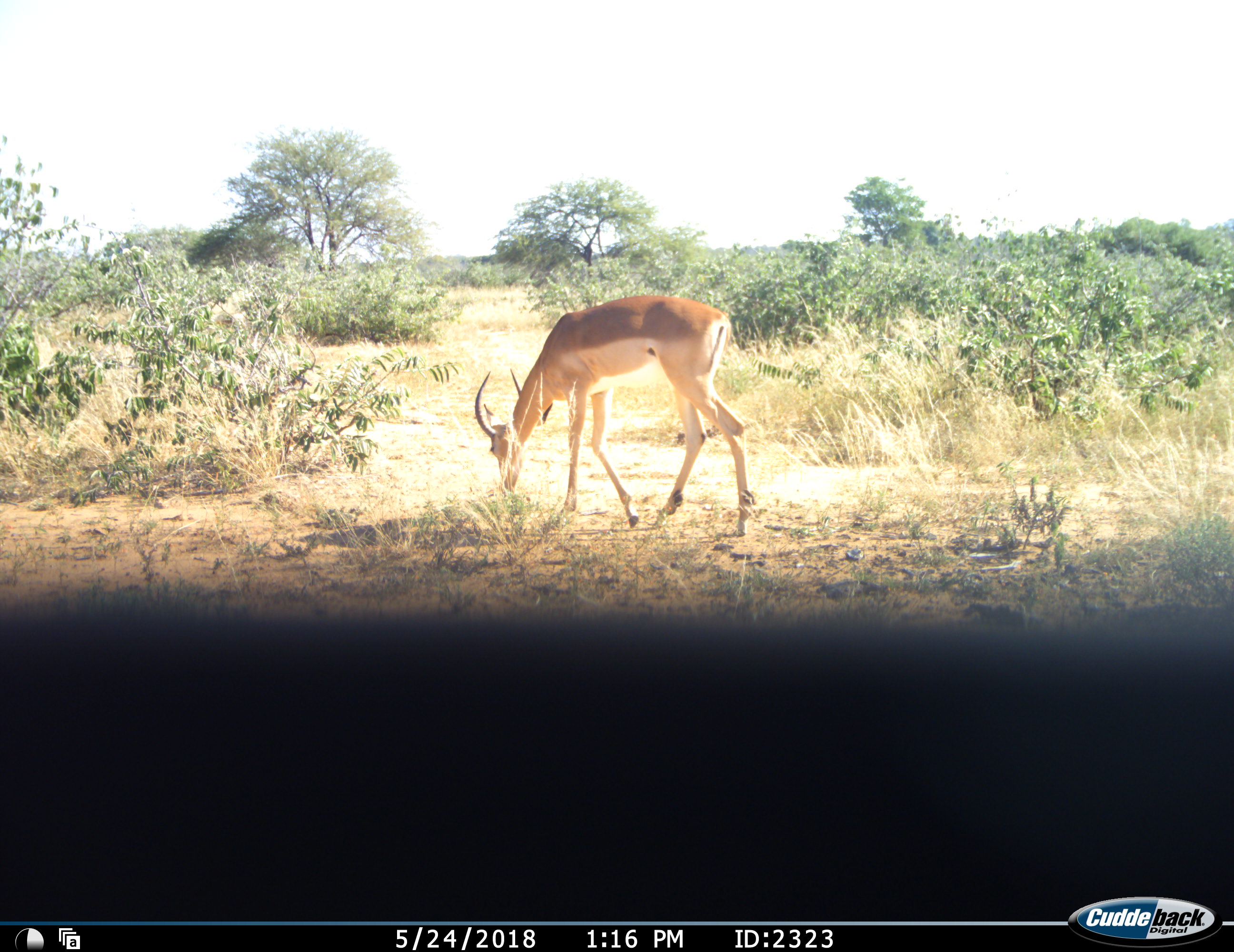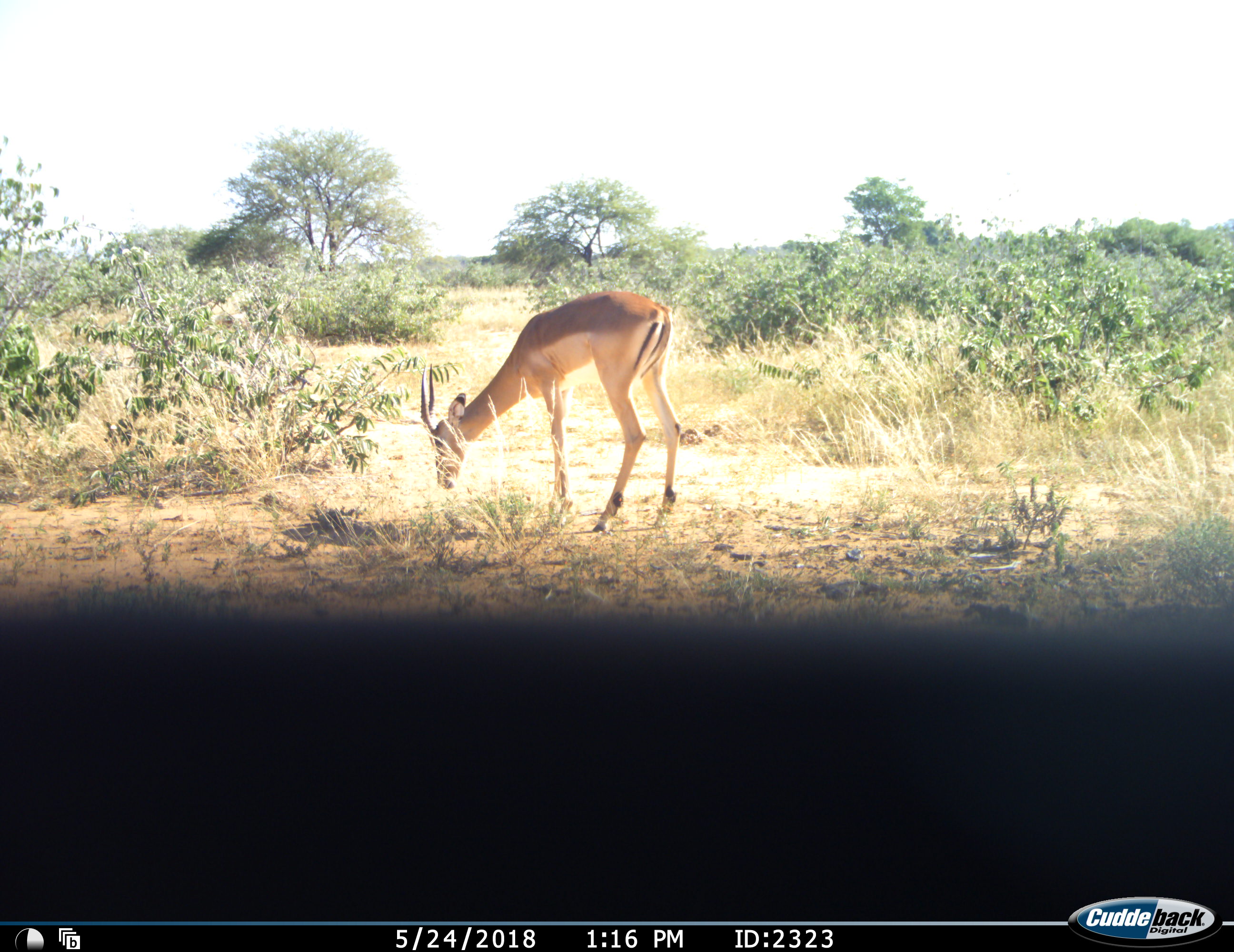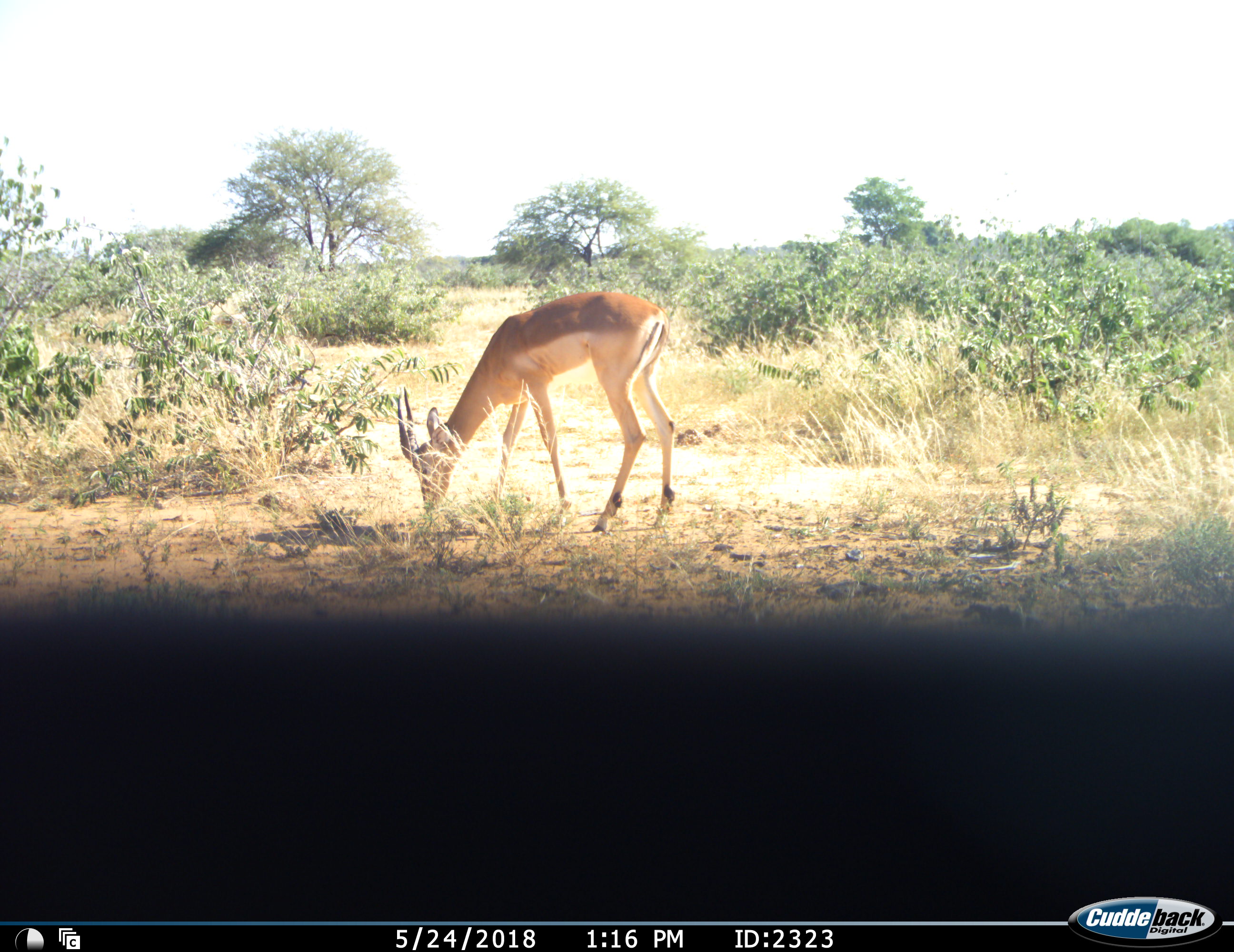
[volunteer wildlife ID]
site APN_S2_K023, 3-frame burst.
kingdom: Animalia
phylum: Chordata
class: Mammalia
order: Artiodactyla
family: Bovidae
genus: Aepyceros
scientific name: Aepyceros melampus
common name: impala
Impala (Aepyceros melampus), count 1. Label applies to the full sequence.